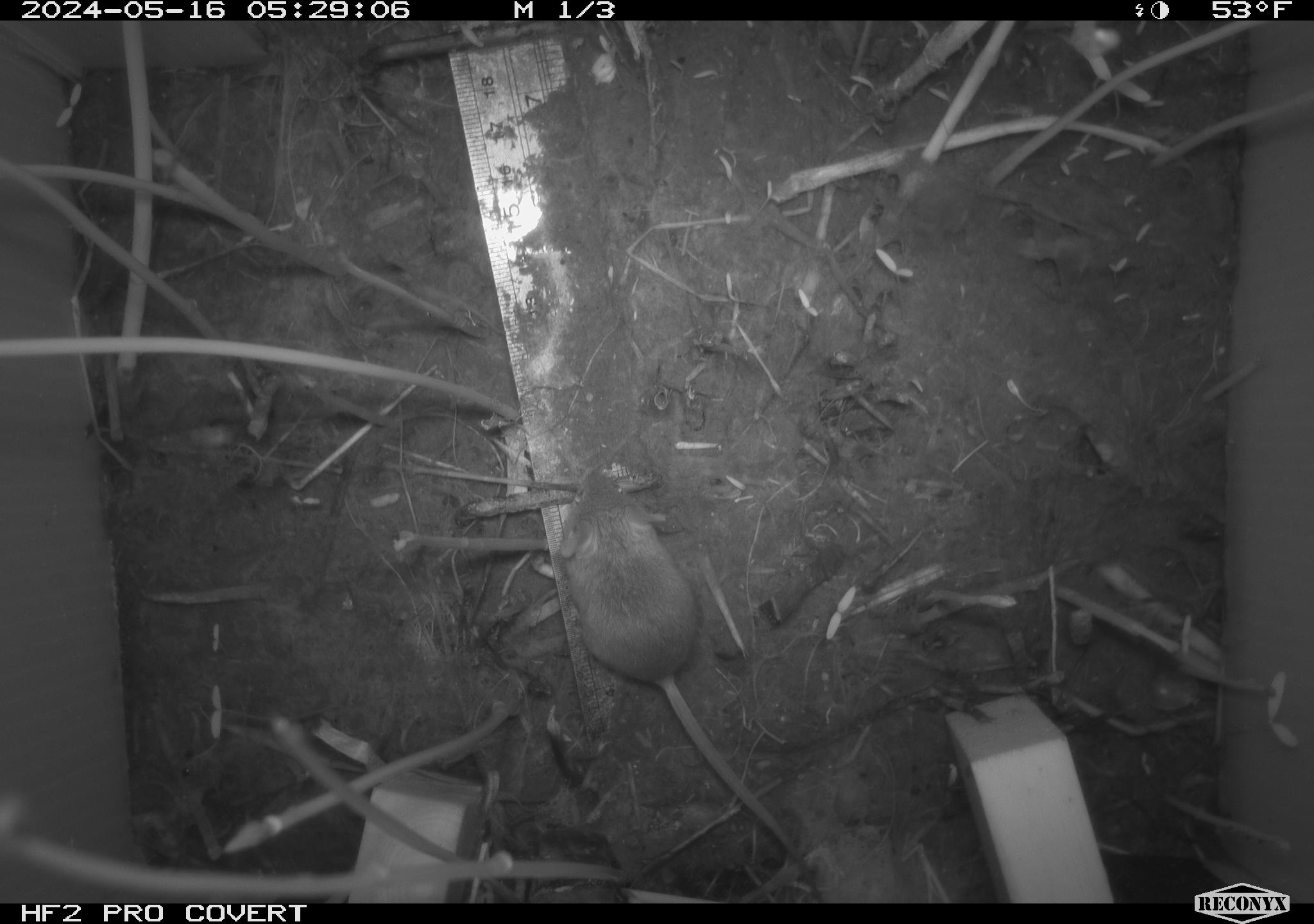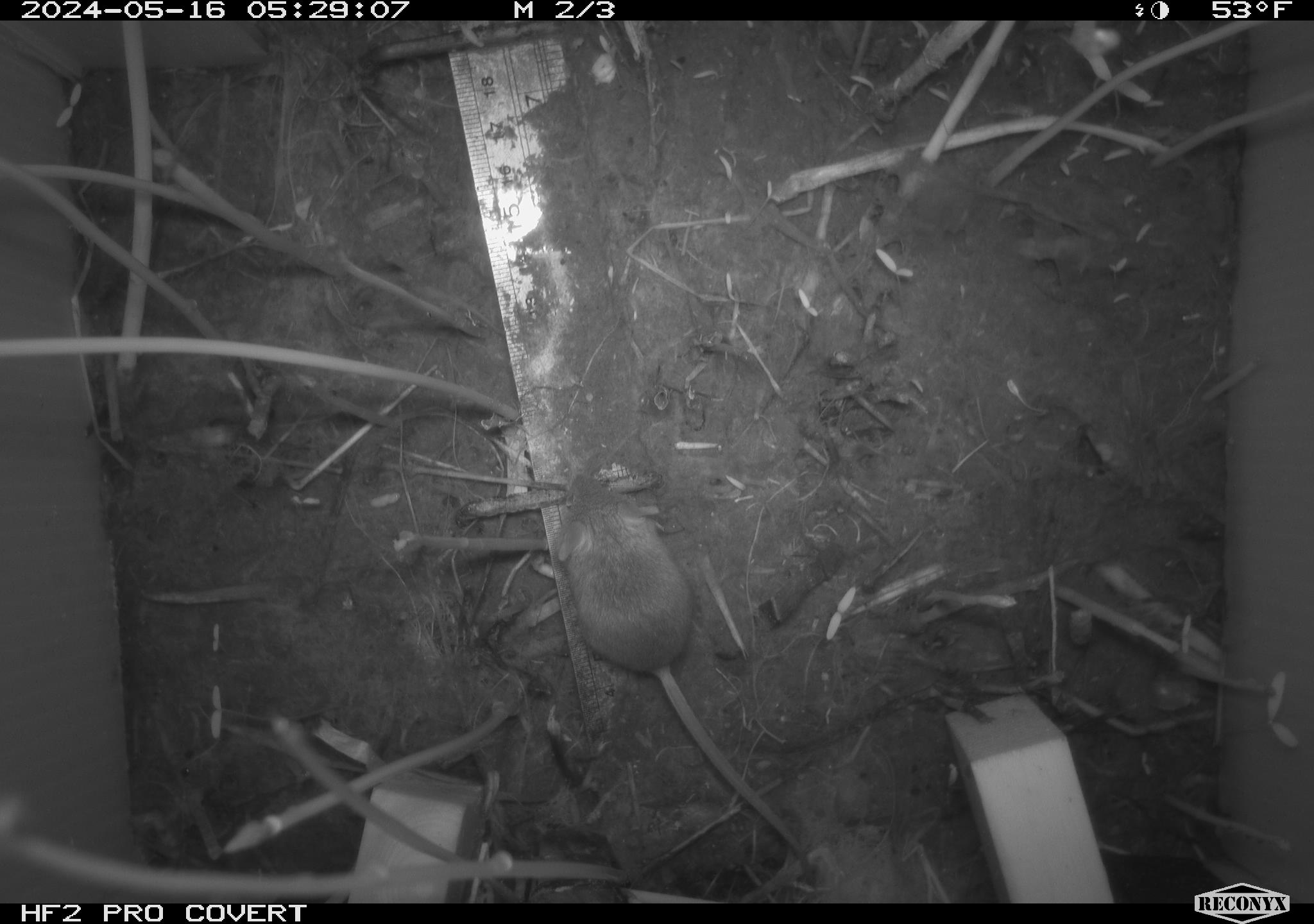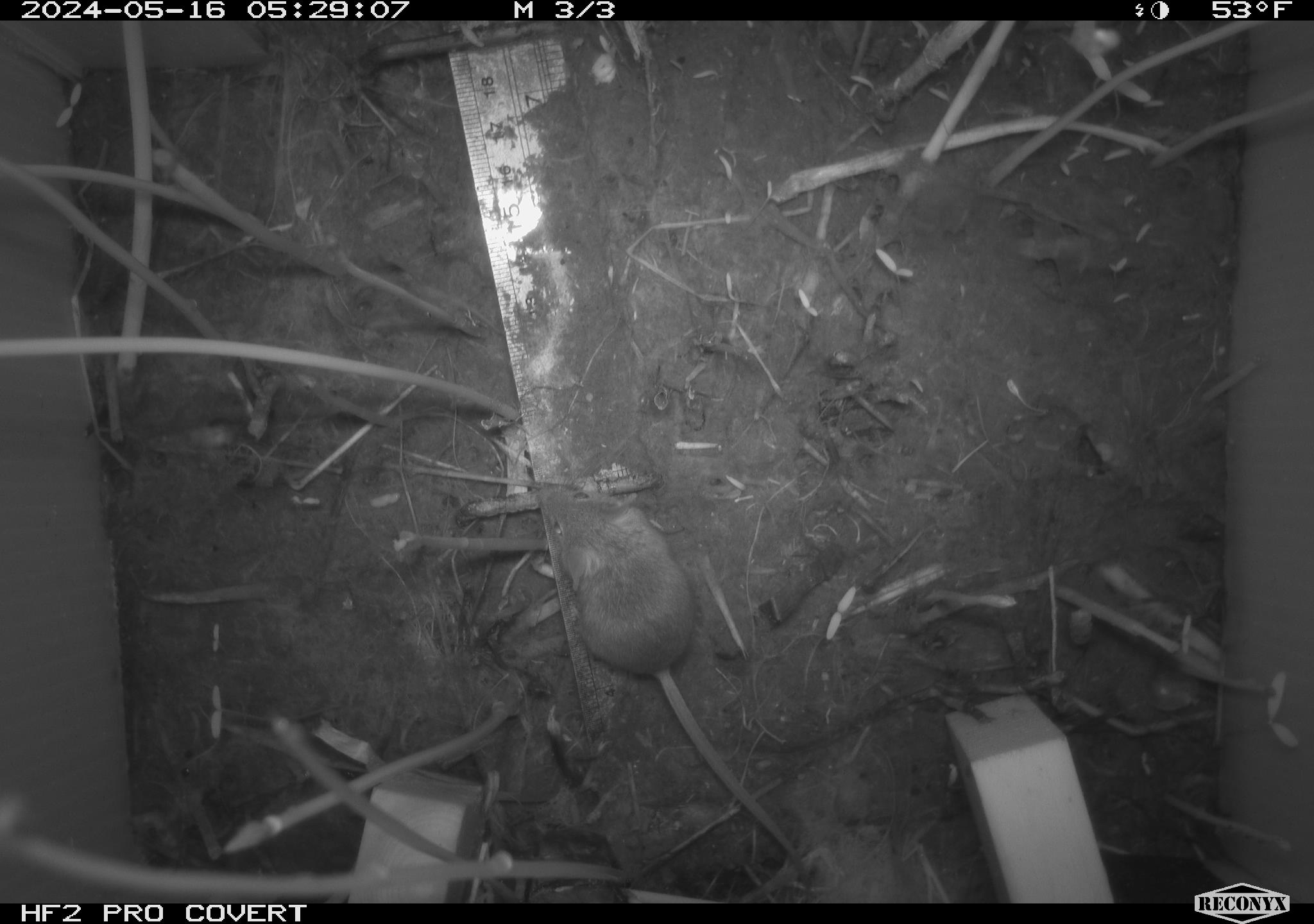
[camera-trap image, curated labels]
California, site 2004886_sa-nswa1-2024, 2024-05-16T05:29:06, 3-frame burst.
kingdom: Animalia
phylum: Chordata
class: Mammalia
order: Rodentia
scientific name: Rodentia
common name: mouse species